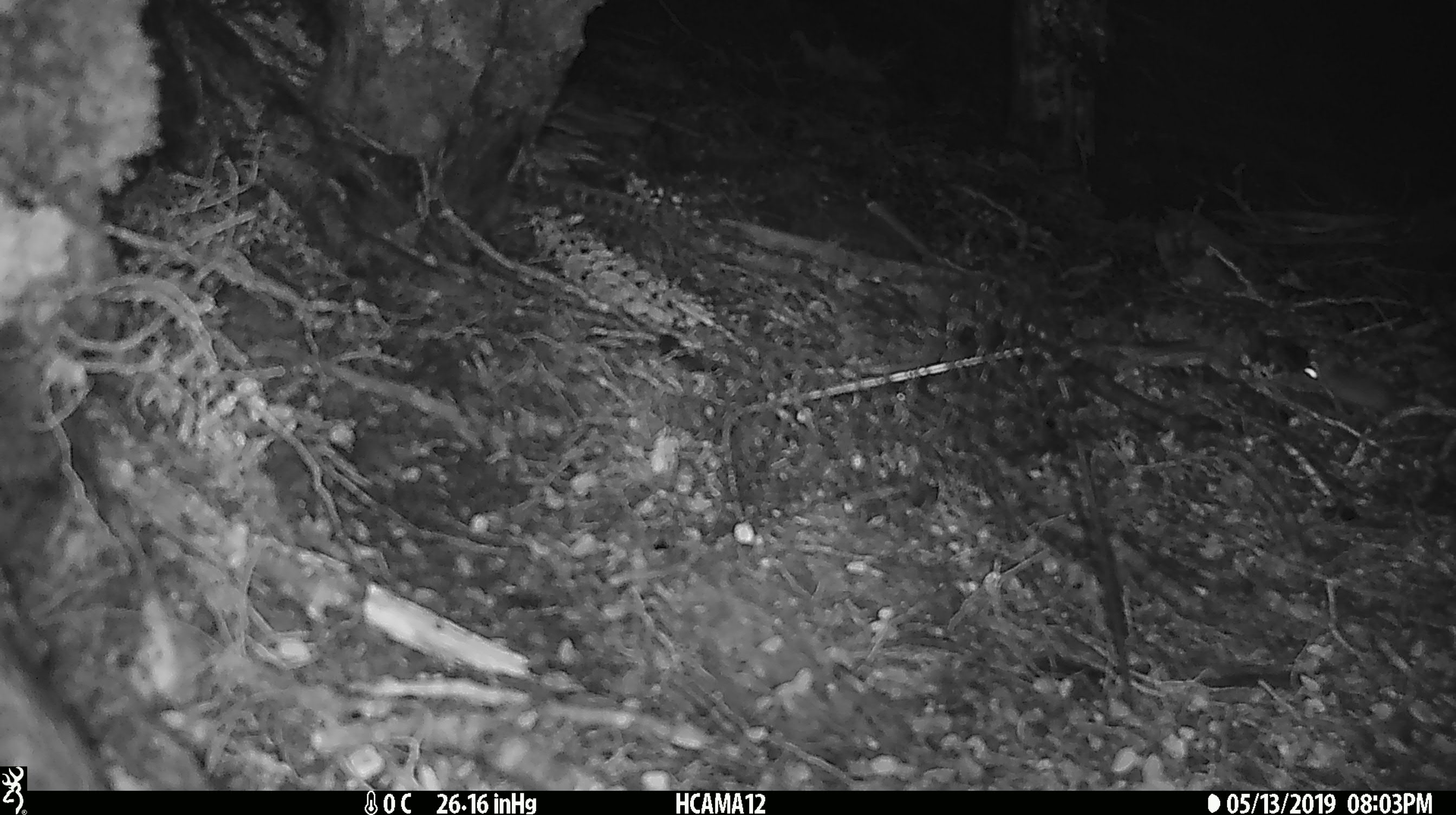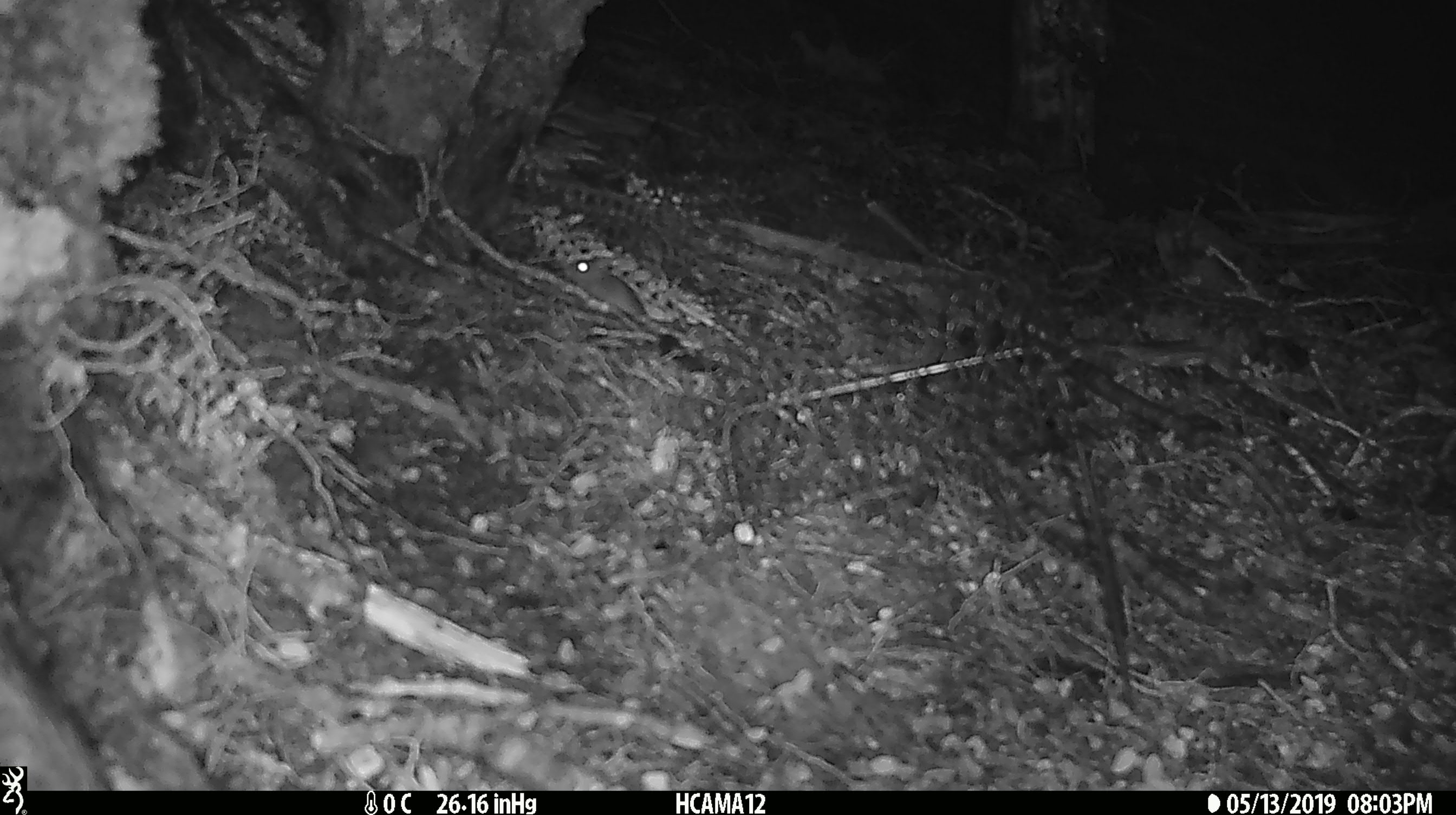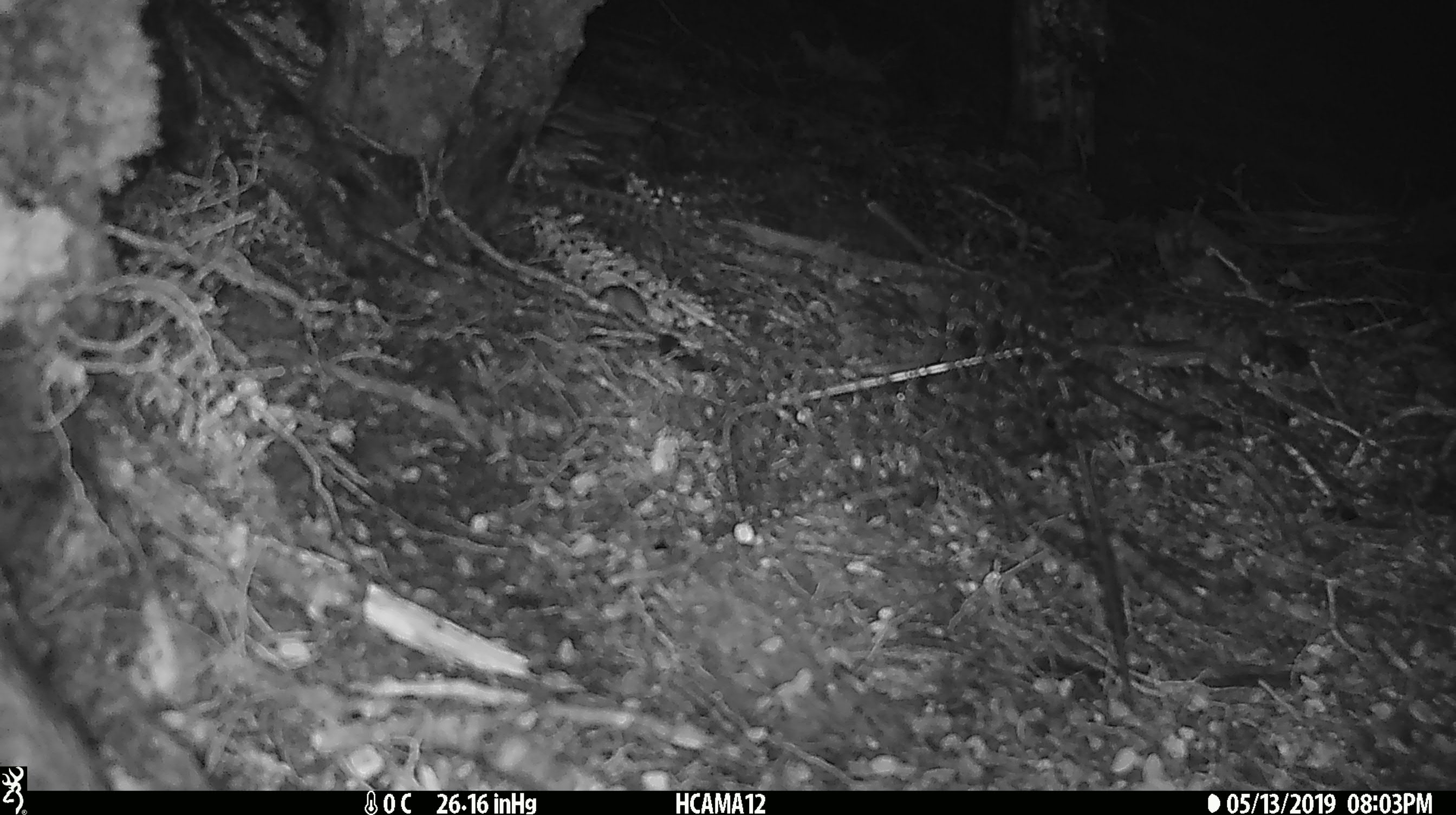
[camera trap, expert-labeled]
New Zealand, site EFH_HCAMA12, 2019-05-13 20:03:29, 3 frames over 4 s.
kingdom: Animalia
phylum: Chordata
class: Mammalia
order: Rodentia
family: Muridae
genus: Mus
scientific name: Mus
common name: mouse